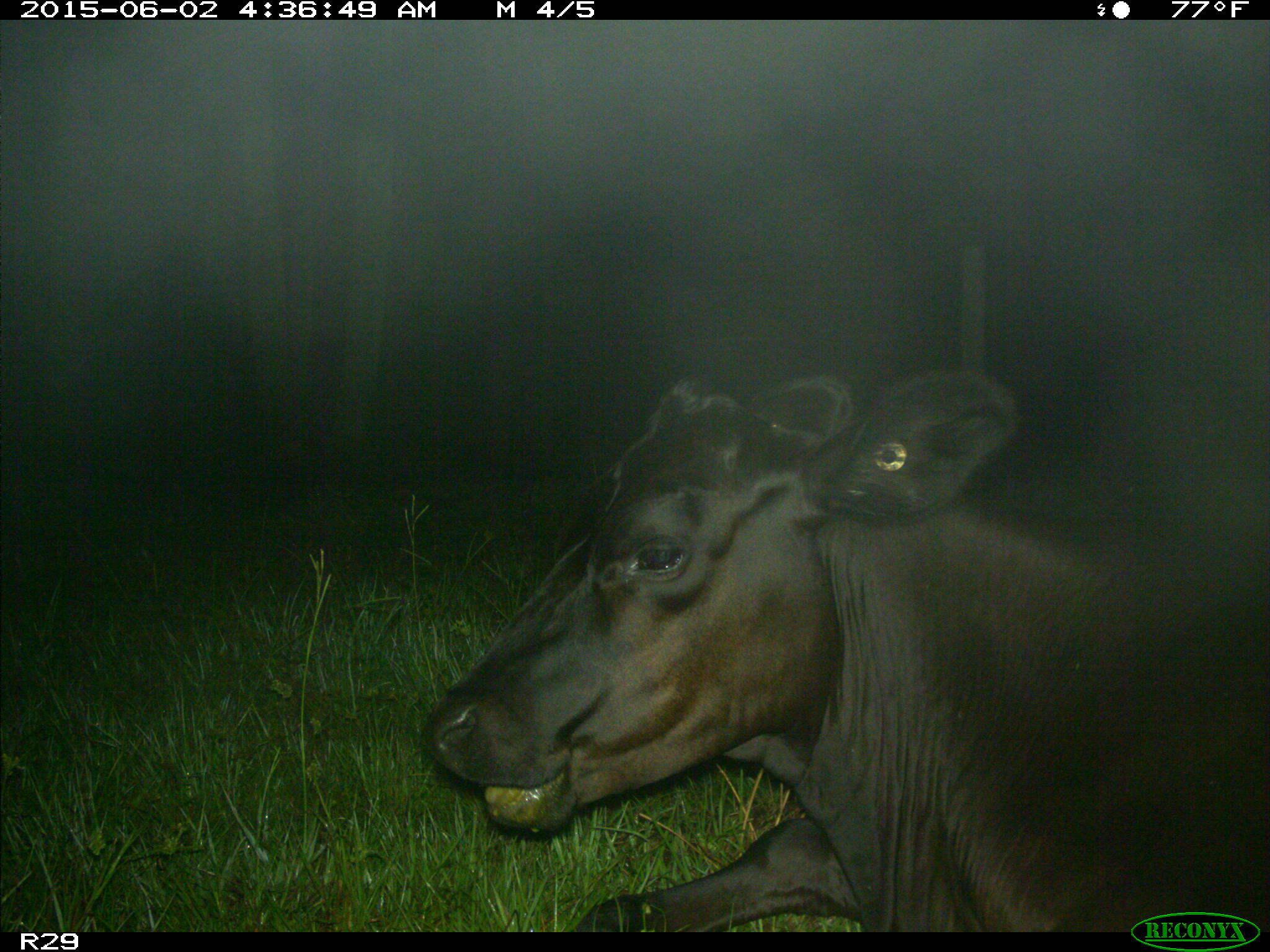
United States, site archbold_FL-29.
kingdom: Animalia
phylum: Chordata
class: Mammalia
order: Artiodactyla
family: Bovidae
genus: Bos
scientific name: Bos taurus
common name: domestic cow